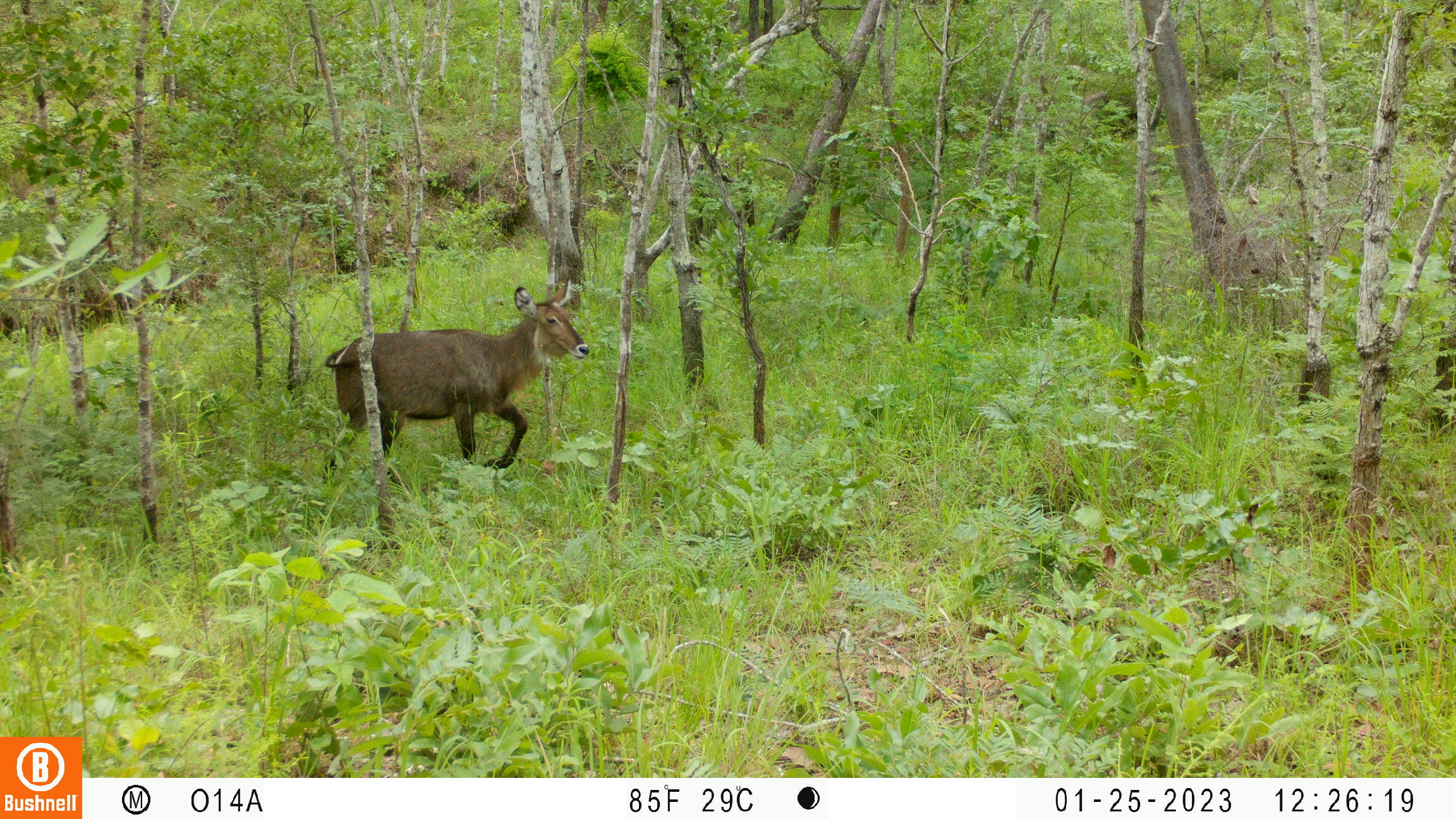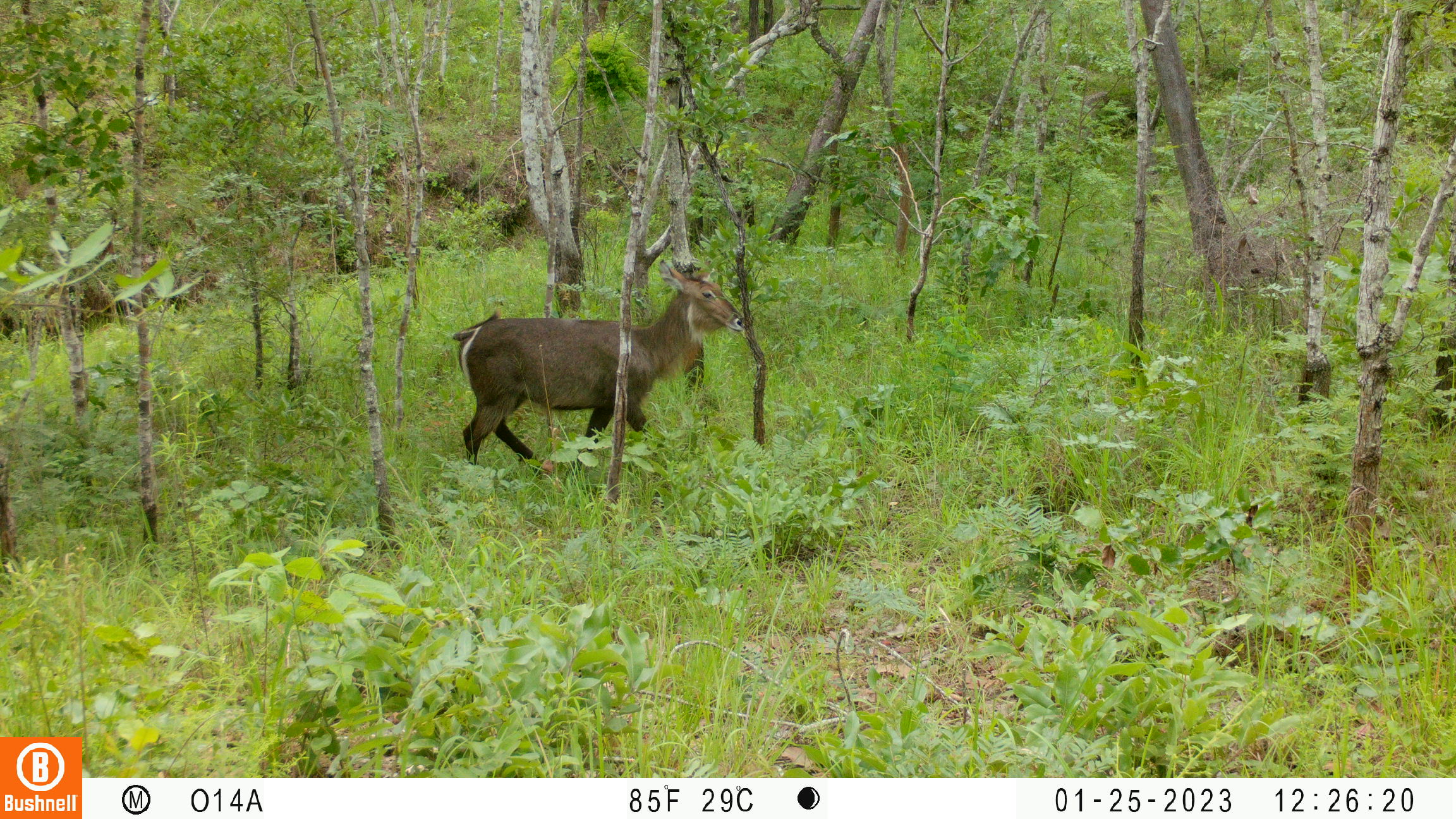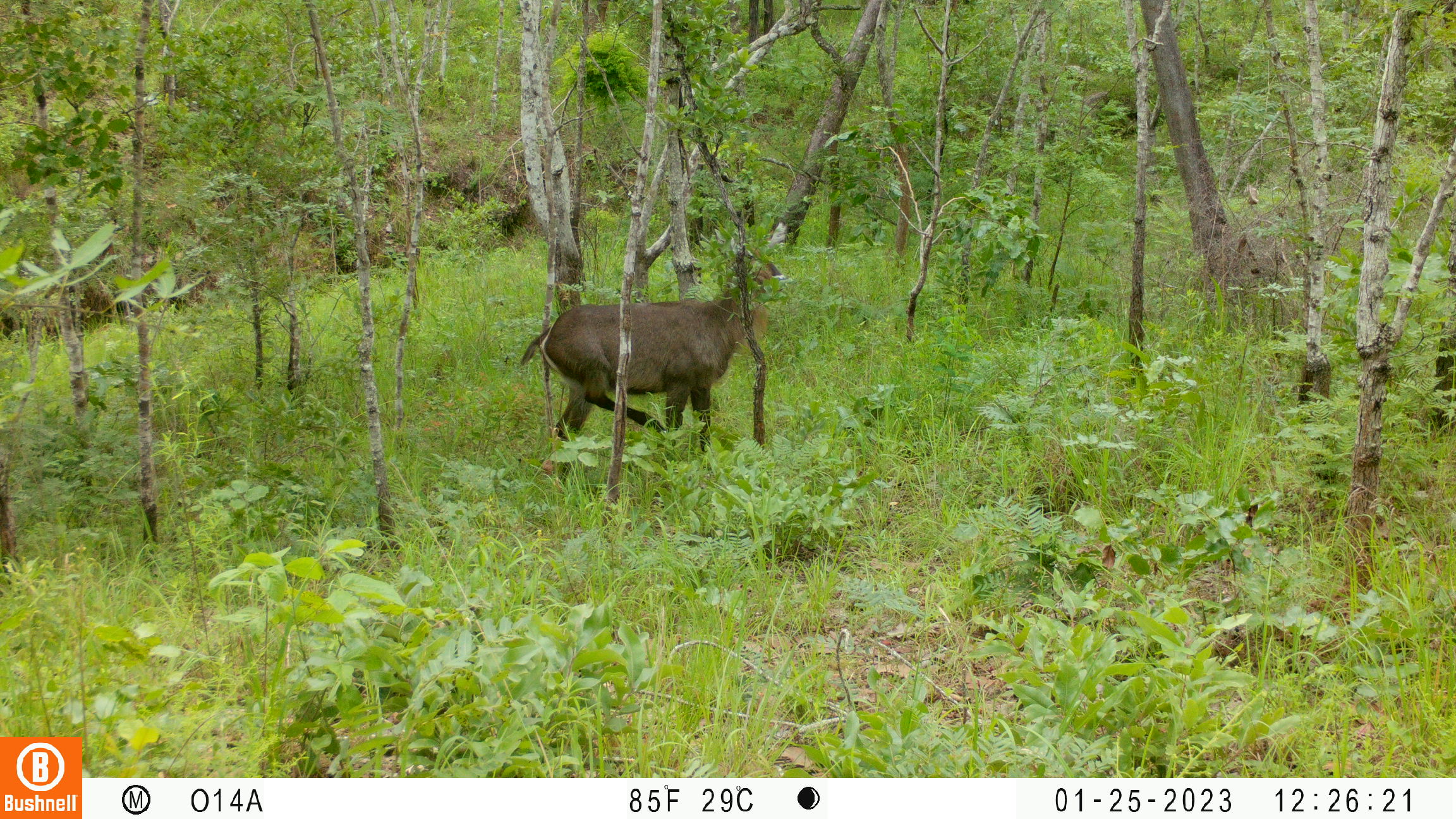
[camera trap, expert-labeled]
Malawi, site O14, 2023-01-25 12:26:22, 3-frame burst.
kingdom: Animalia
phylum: Chordata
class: Mammalia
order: Artiodactyla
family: Bovidae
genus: Kobus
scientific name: Kobus ellipsiprymnus ellipsiprymnus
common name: common waterbuck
Common waterbuck (Kobus ellipsiprymnus ellipsiprymnus), count 1.